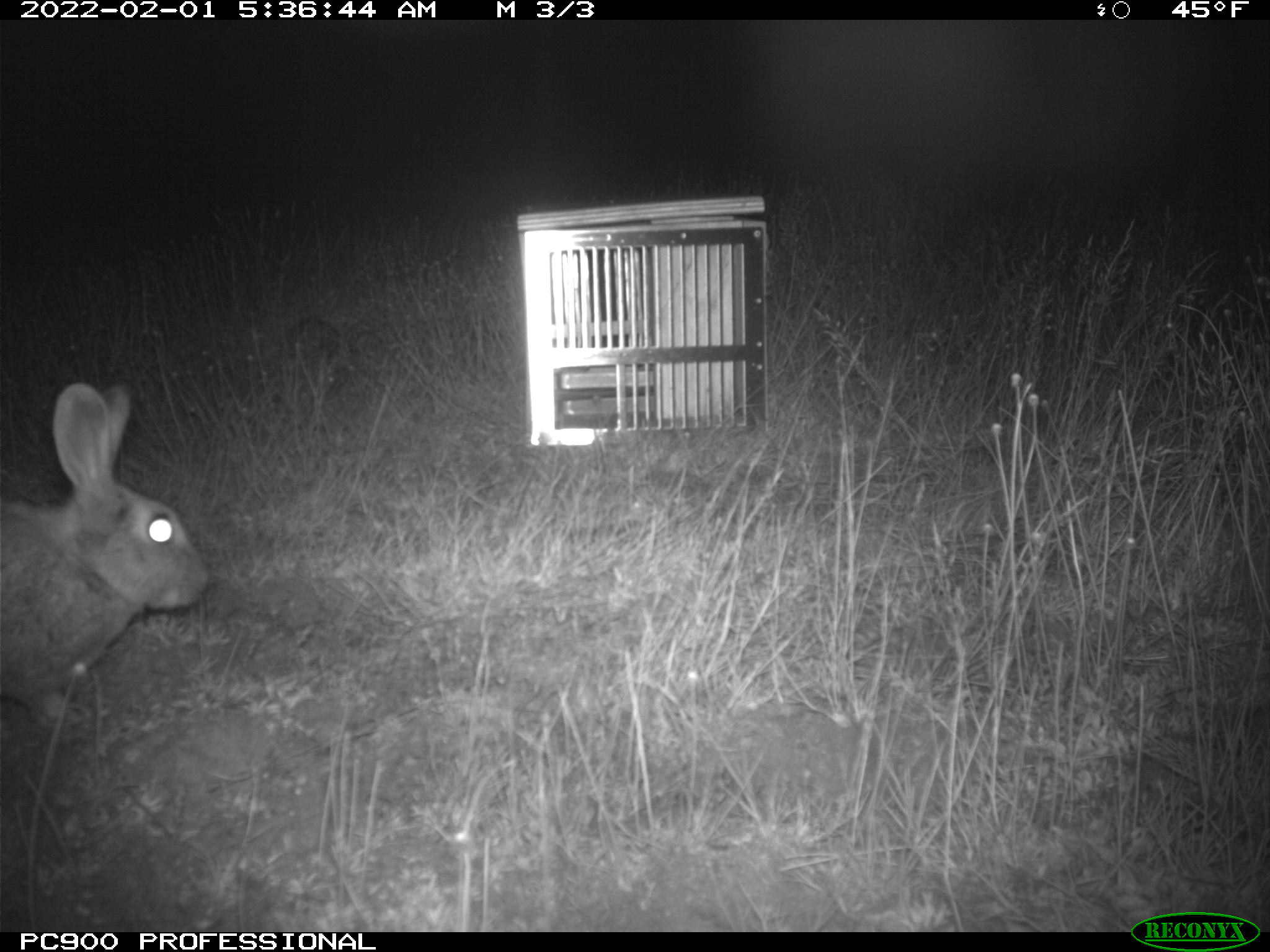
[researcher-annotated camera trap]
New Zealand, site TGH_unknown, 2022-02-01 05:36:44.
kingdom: Animalia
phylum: Chordata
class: Mammalia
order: Lagomorpha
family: Leporidae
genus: Oryctolagus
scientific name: Oryctolagus cuniculus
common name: european rabbit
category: rabbit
Rabbit (european rabbit) (Oryctolagus cuniculus).